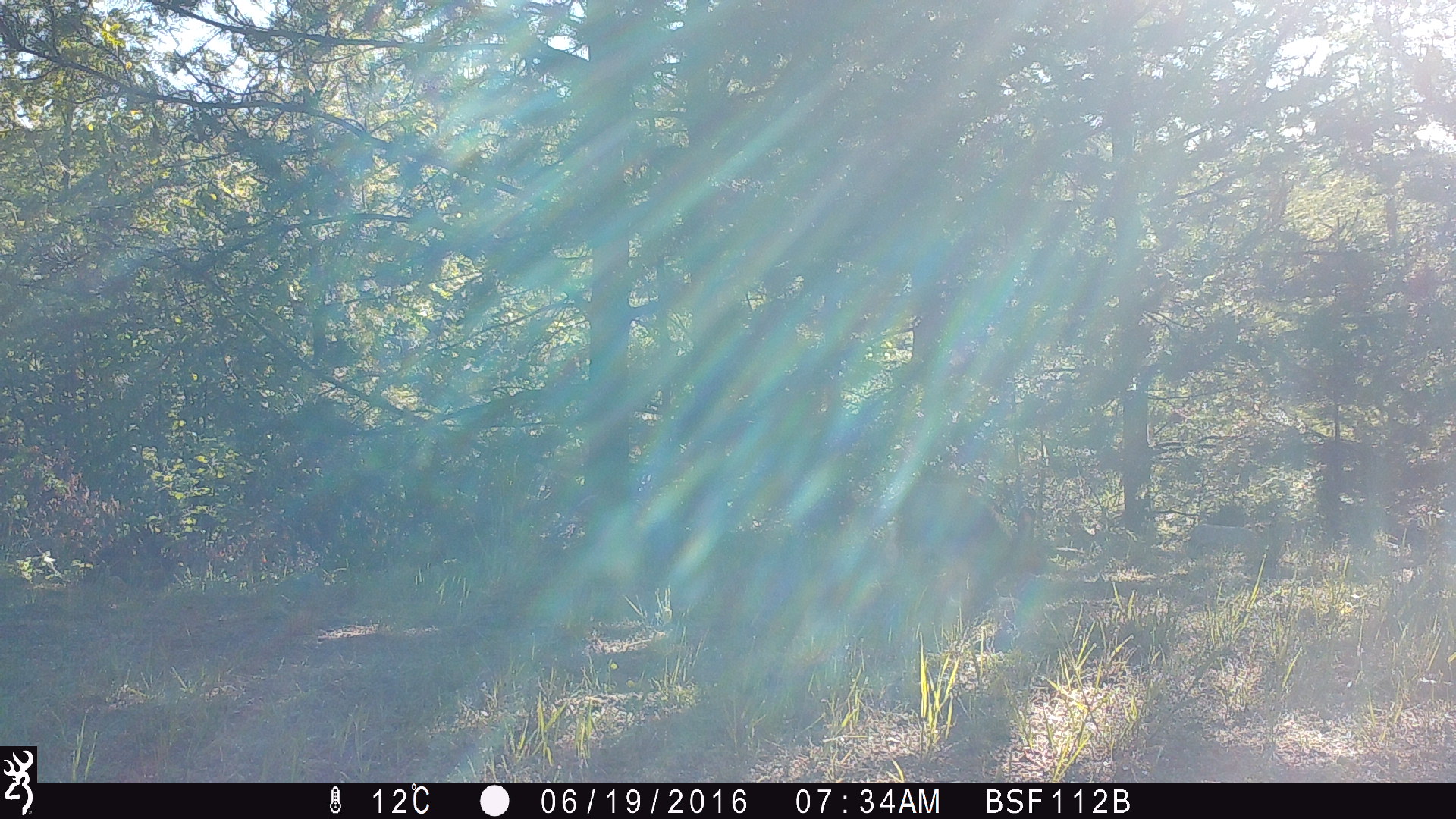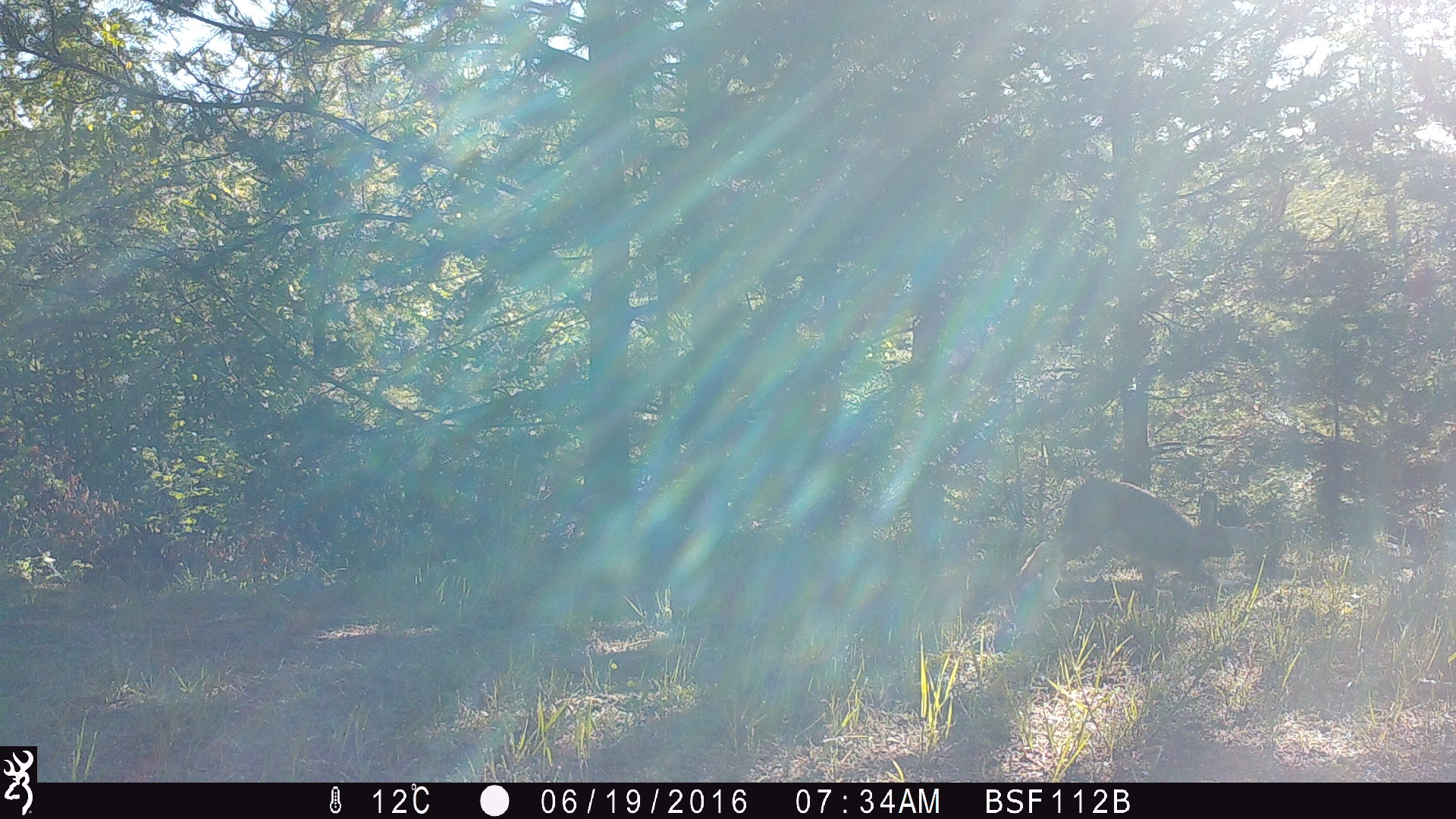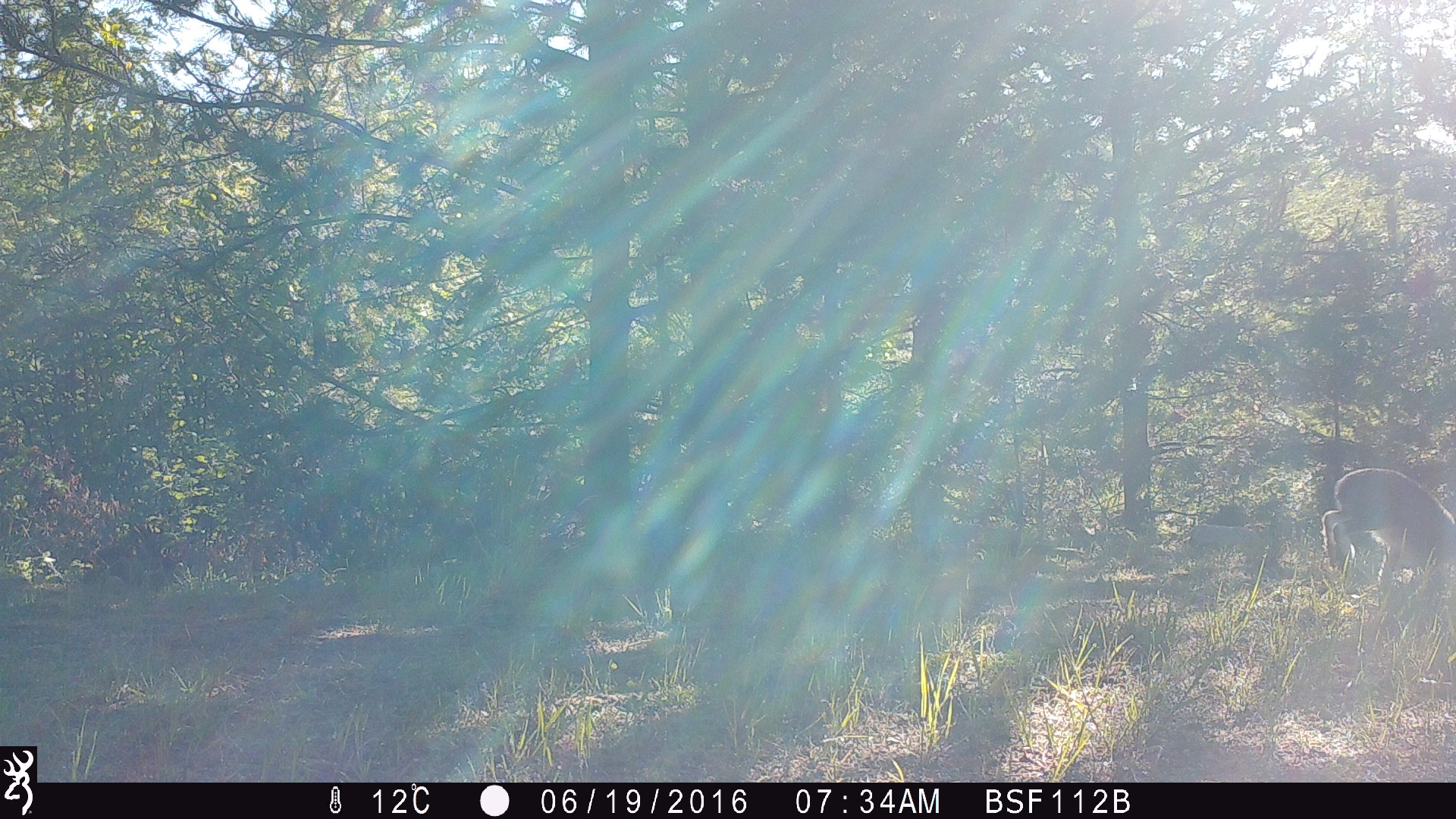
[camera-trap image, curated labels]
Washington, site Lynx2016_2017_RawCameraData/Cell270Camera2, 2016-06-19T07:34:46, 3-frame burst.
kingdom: Animalia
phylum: Chordata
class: Mammalia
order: Lagomorpha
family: Leporidae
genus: Lepus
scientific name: Lepus americanus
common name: snowshoe hare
Lepus americanus (snowshoe hare). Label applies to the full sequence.